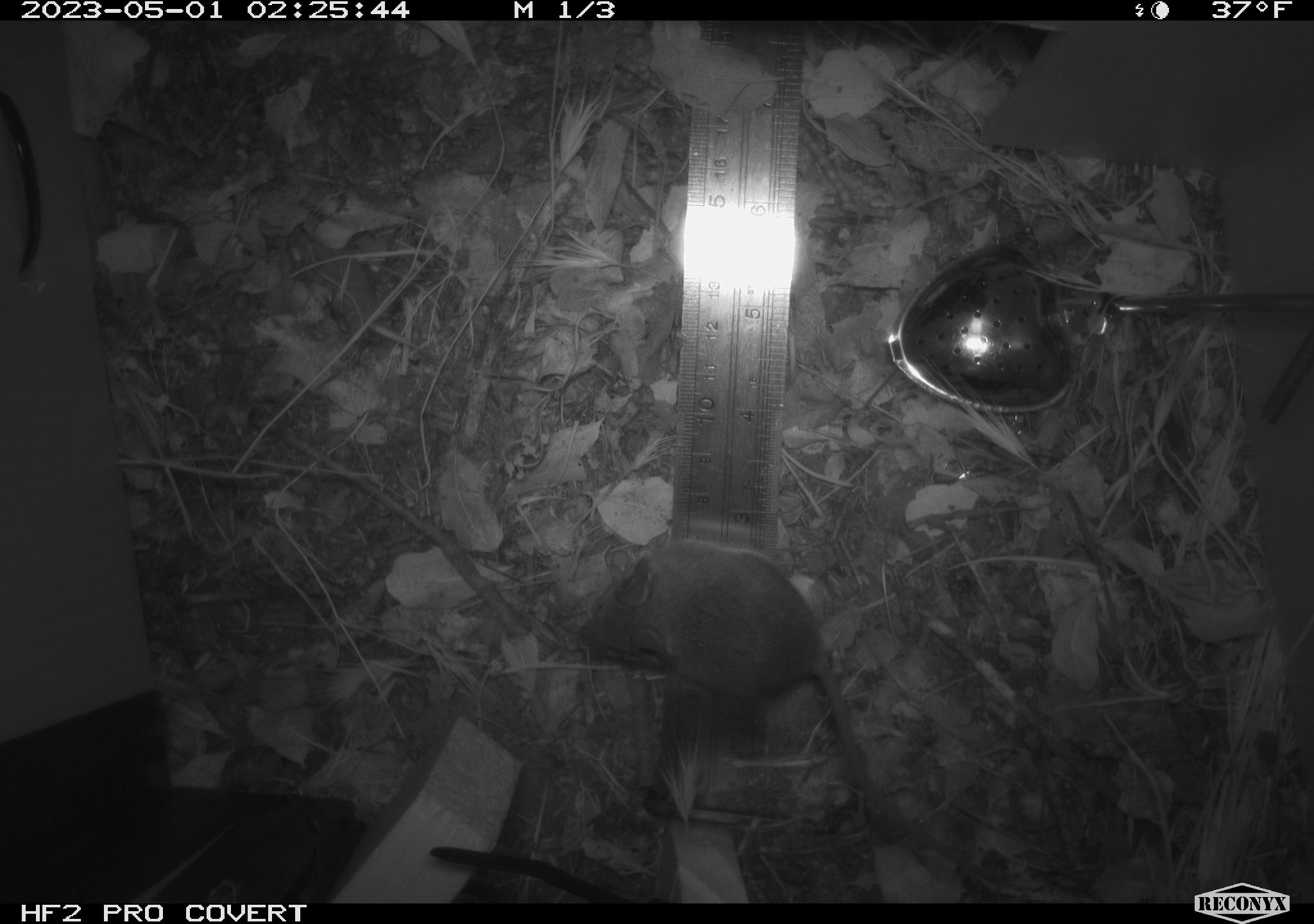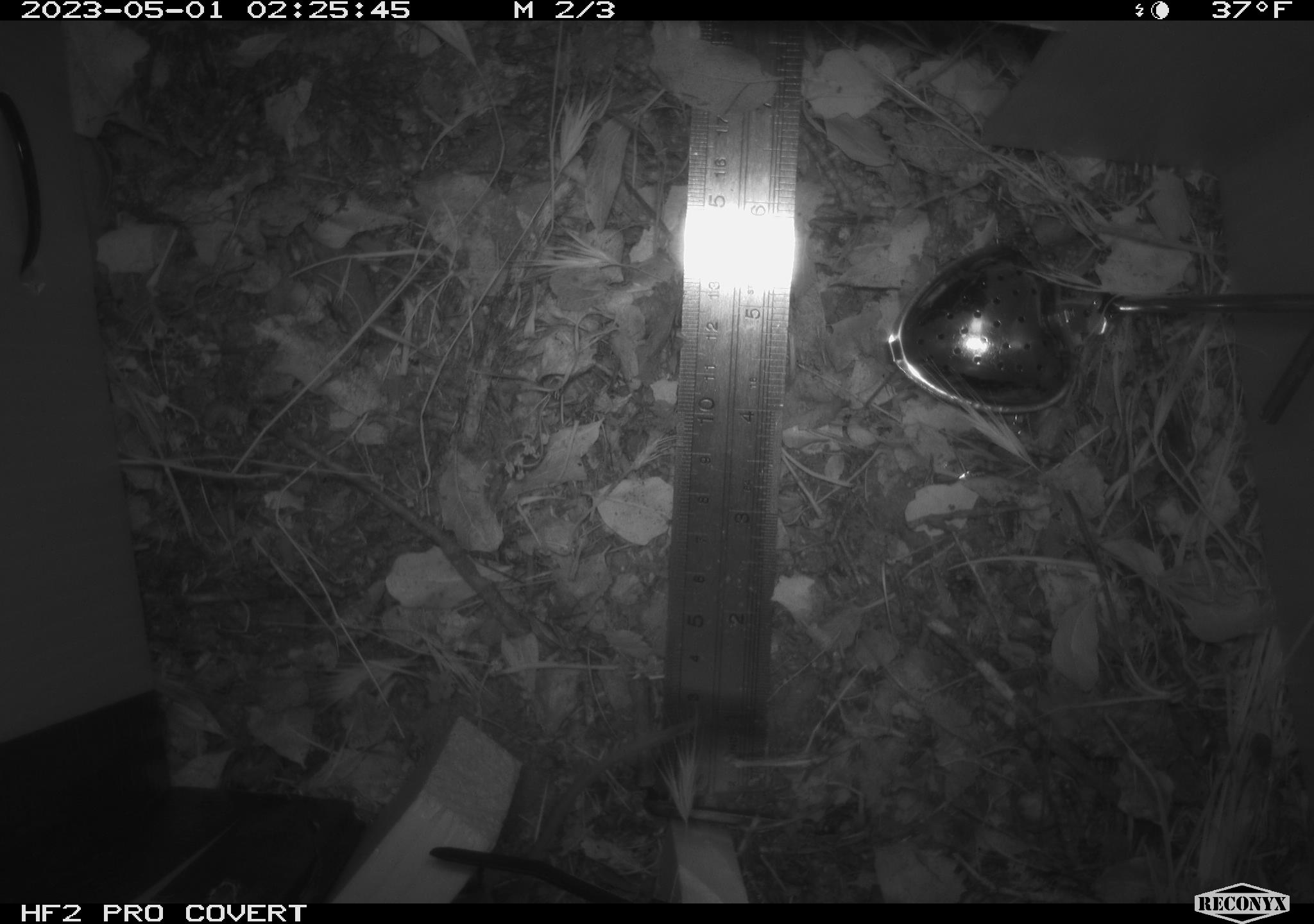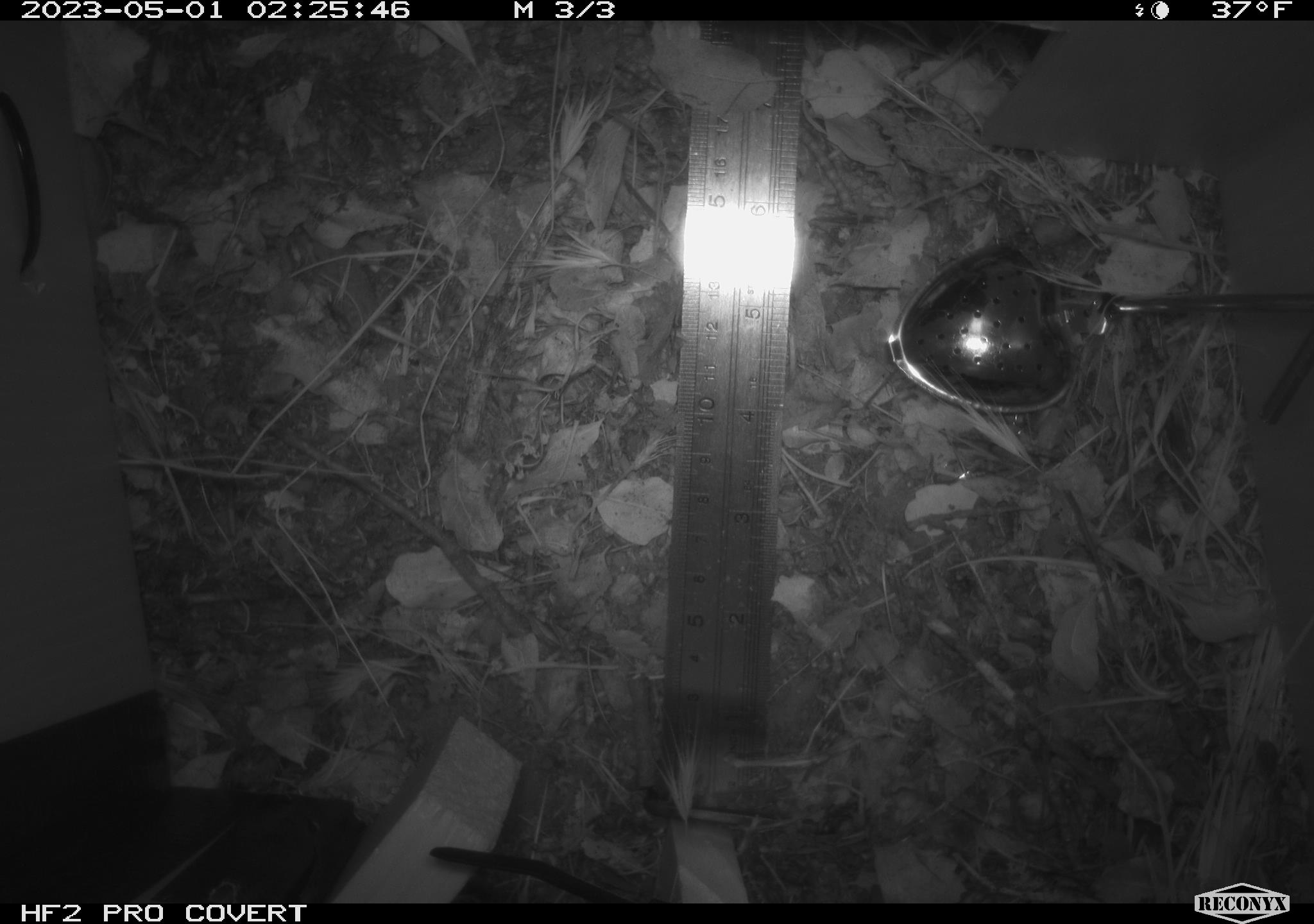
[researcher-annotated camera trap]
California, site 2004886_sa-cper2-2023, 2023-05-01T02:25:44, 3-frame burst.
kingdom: Animalia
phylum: Chordata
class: Mammalia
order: Rodentia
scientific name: Rodentia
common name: mouse species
Mouse species (Rodentia).